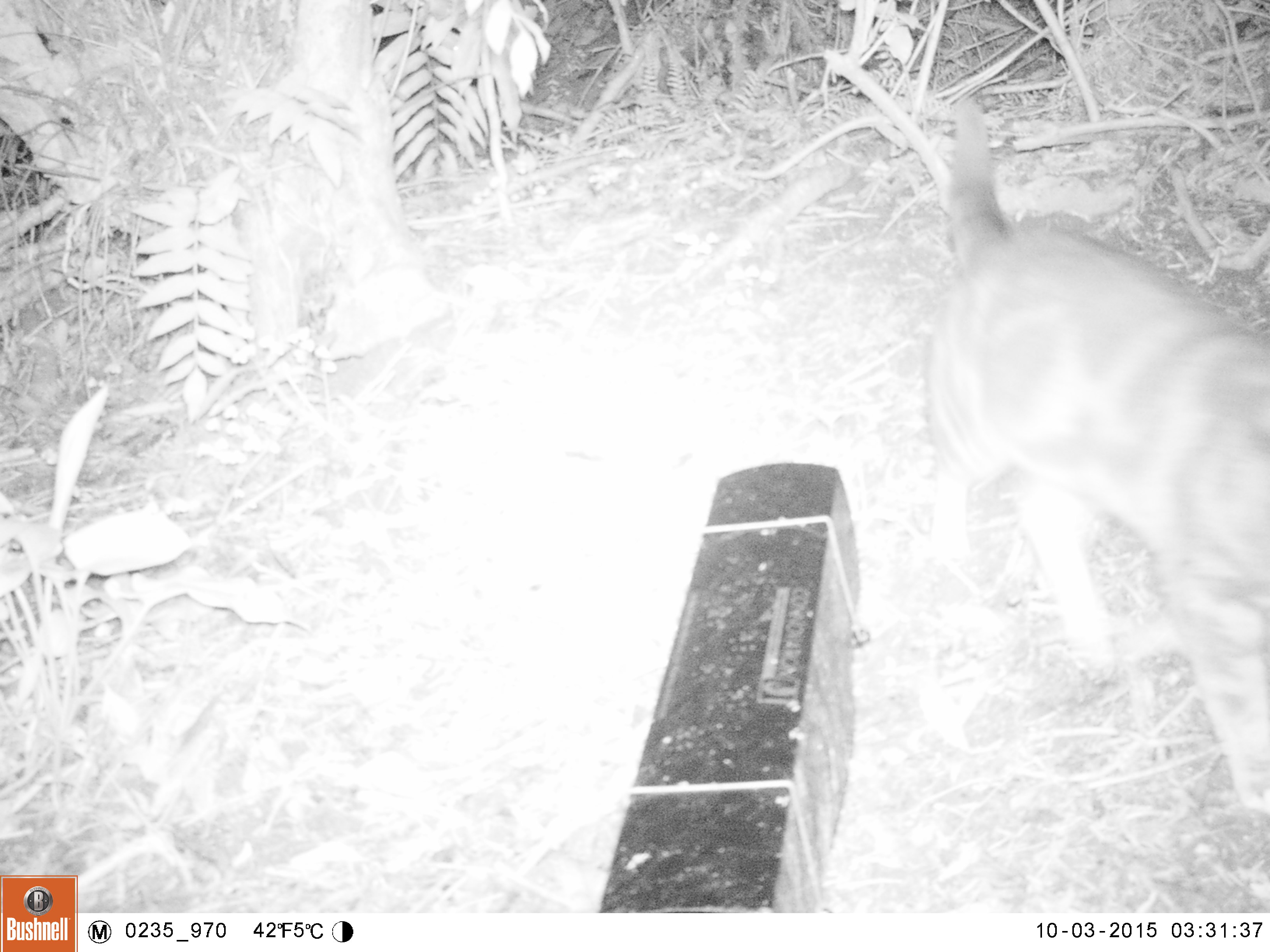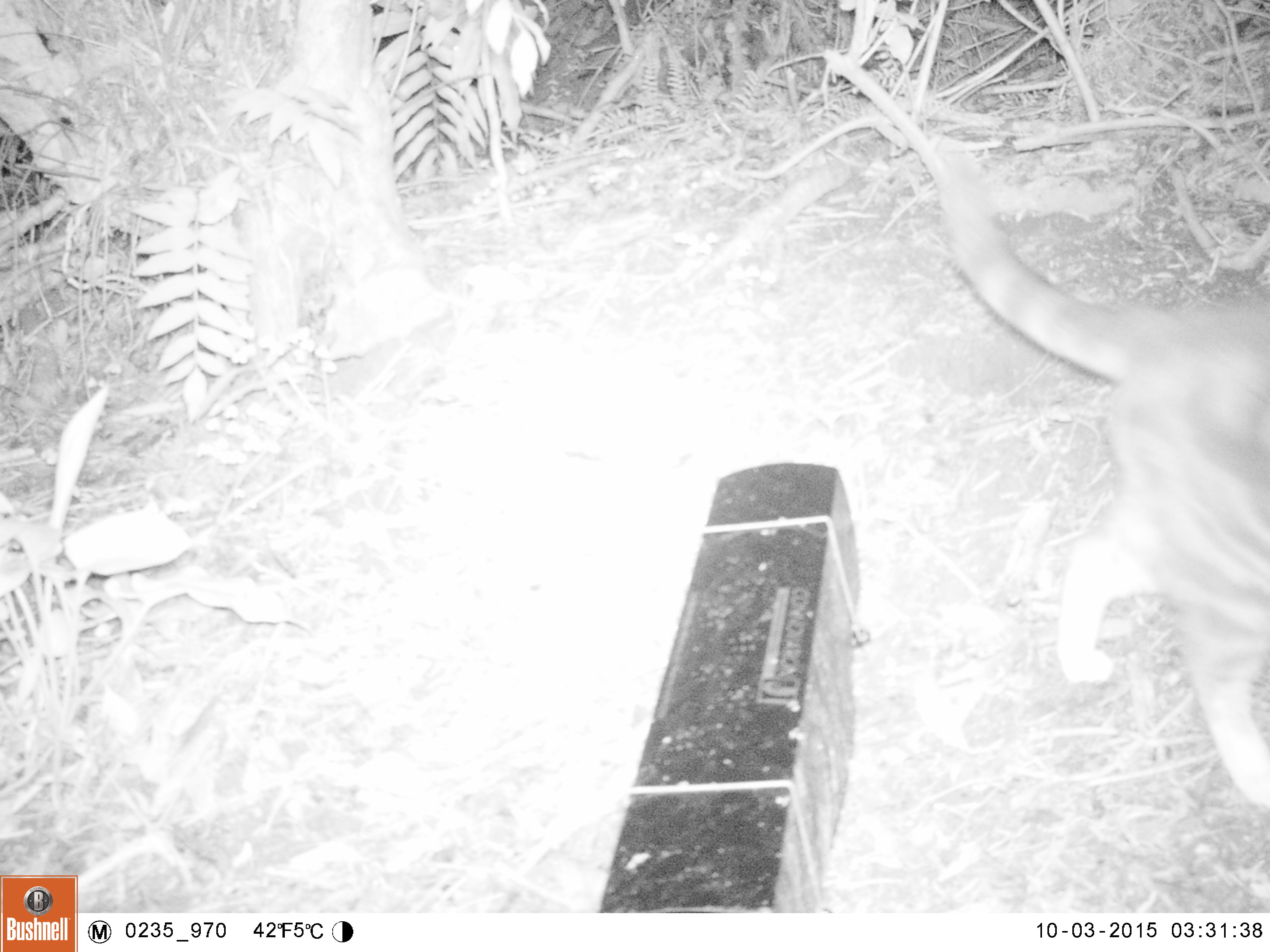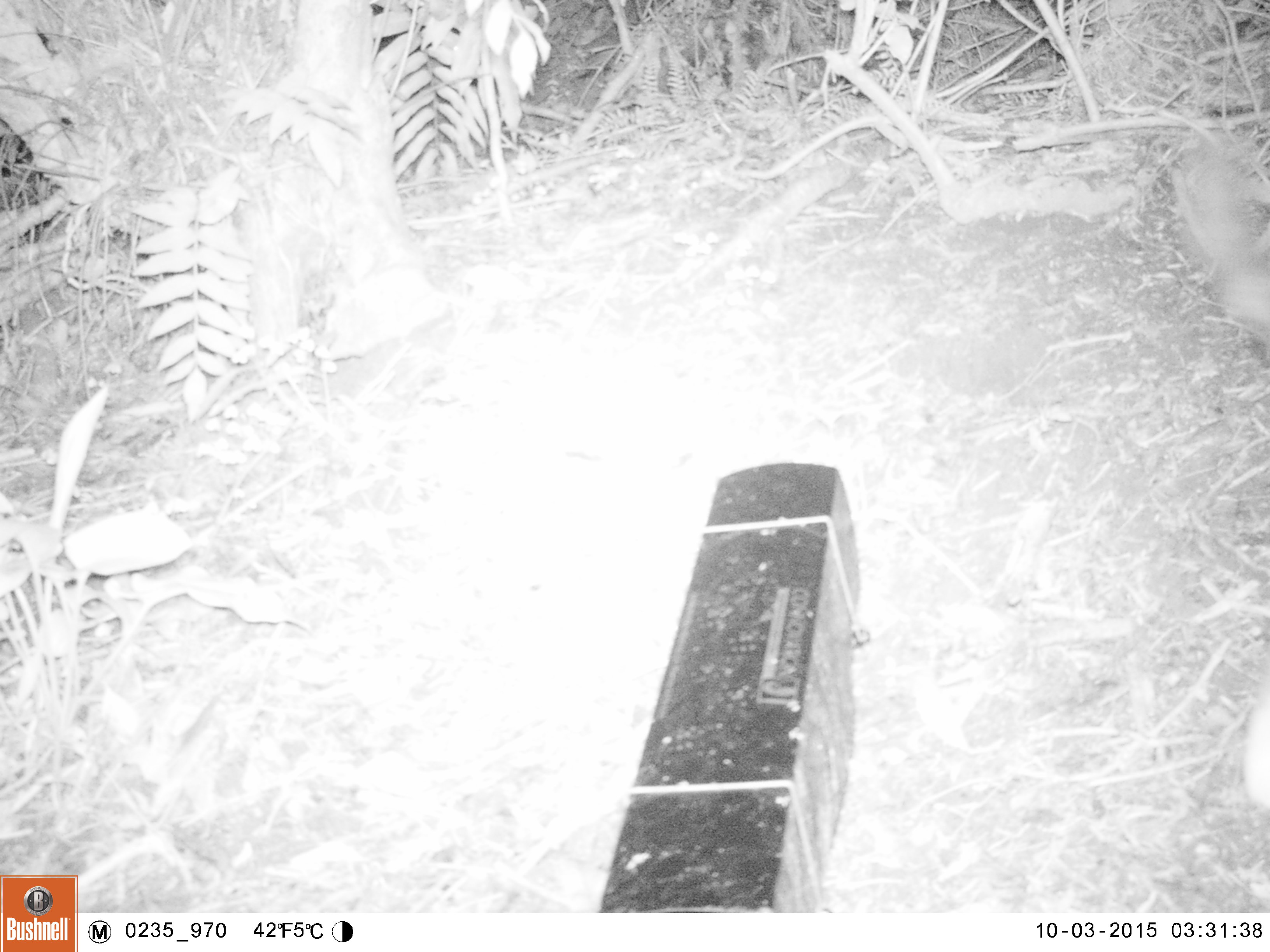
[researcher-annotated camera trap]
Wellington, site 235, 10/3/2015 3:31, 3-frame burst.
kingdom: Animalia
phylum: Chordata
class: Mammalia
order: Carnivora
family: Felidae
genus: Felis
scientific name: Felis catus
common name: cat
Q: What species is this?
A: Cat (Felis catus).